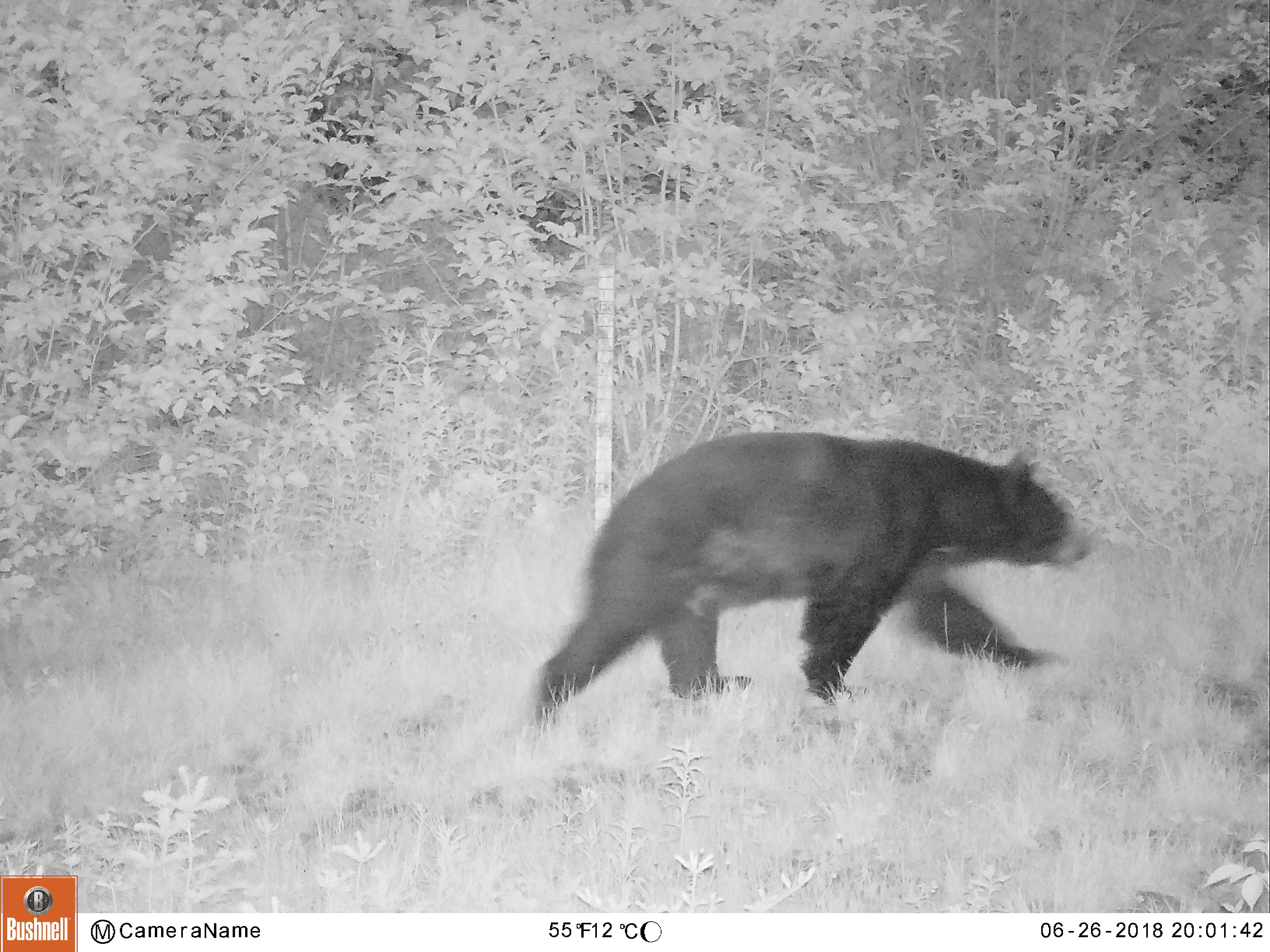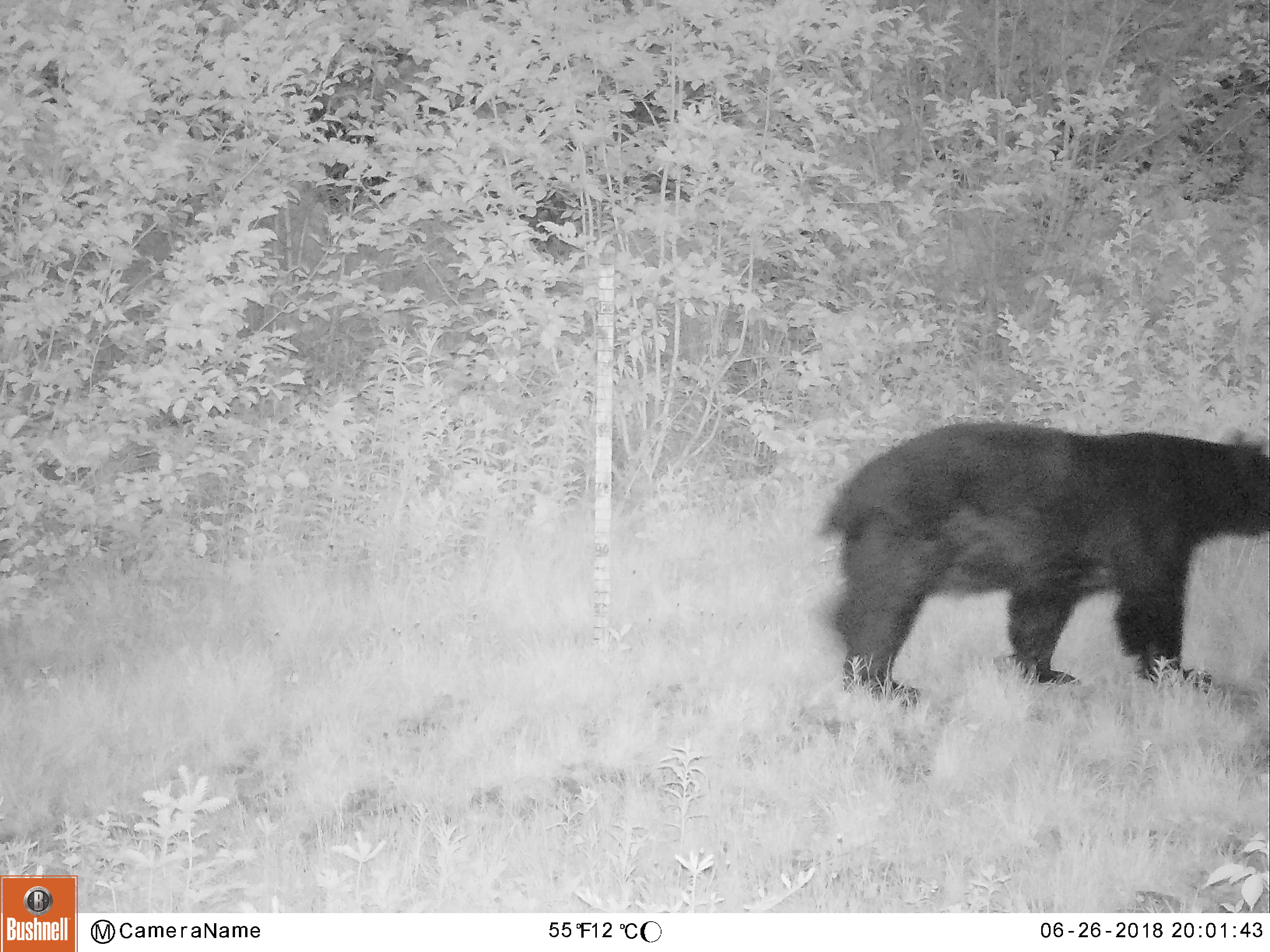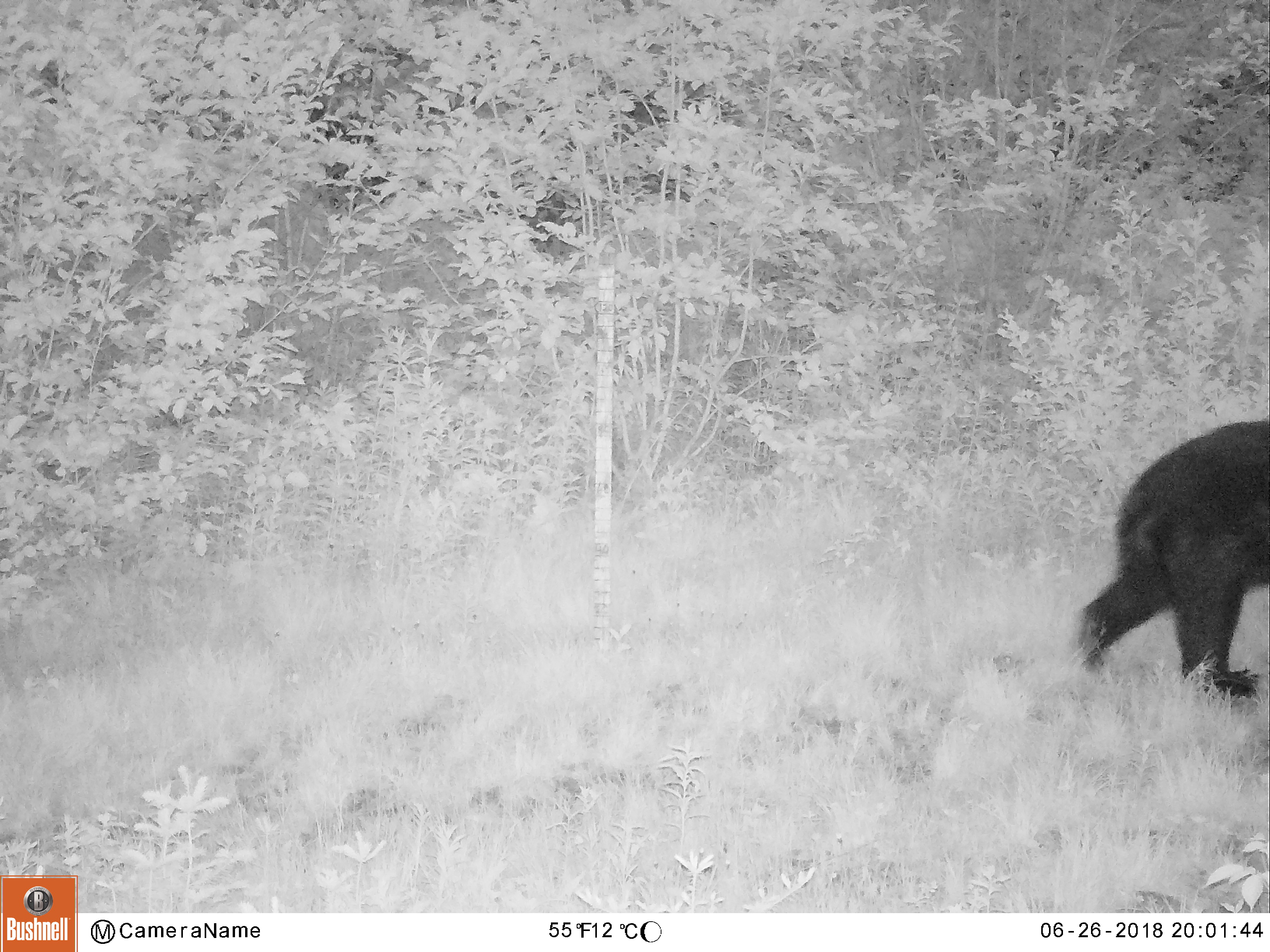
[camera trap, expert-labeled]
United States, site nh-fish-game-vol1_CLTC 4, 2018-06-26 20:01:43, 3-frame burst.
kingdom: Animalia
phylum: Chordata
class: Mammalia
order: Carnivora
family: Ursidae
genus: Ursus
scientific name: Ursus americanus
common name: black bear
Black bear (Ursus americanus).